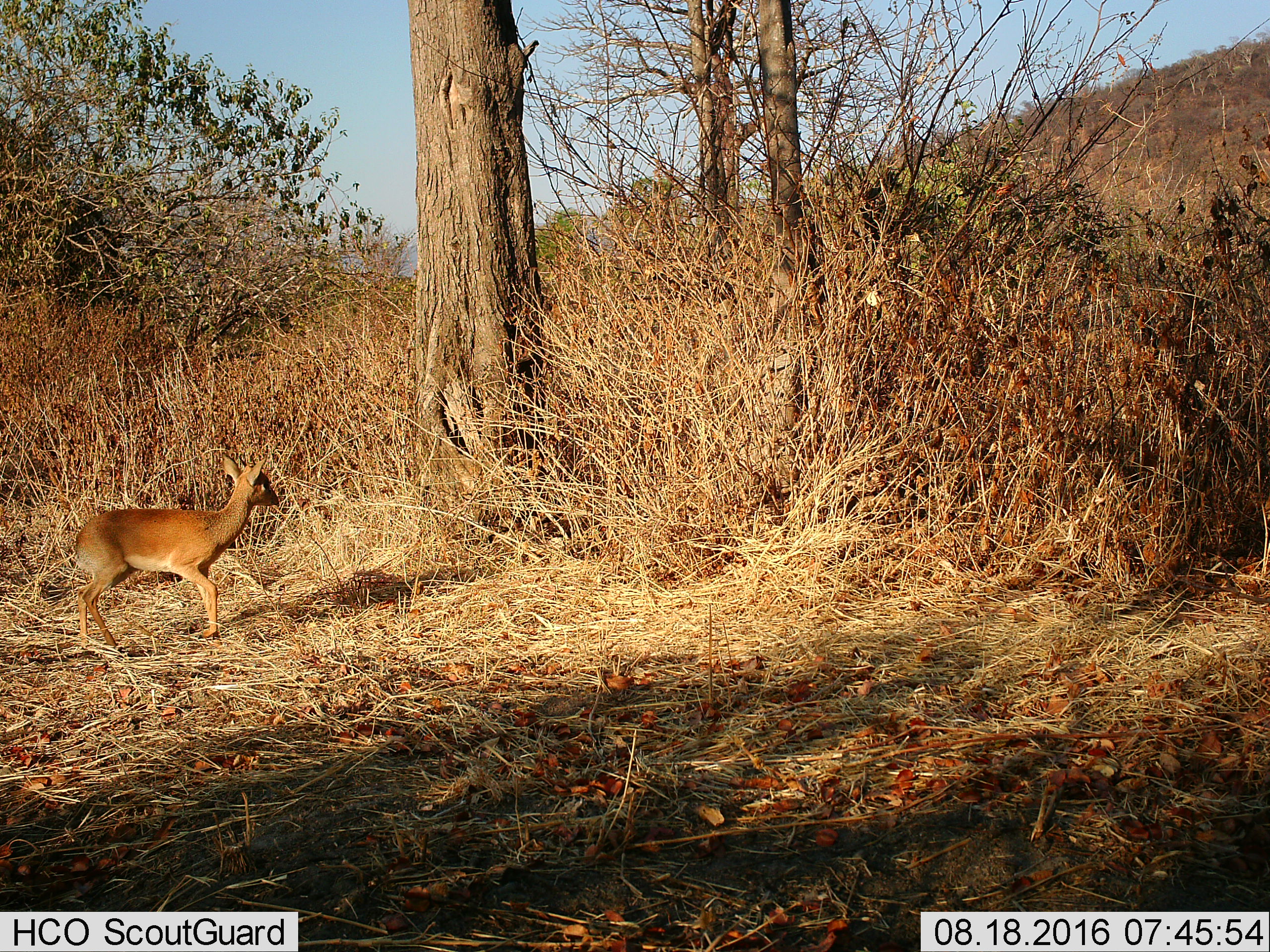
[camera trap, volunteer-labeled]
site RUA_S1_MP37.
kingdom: Animalia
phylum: Chordata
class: Mammalia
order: Artiodactyla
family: Bovidae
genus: Madoqua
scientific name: Madoqua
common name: dik-dik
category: dikdik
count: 1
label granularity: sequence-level